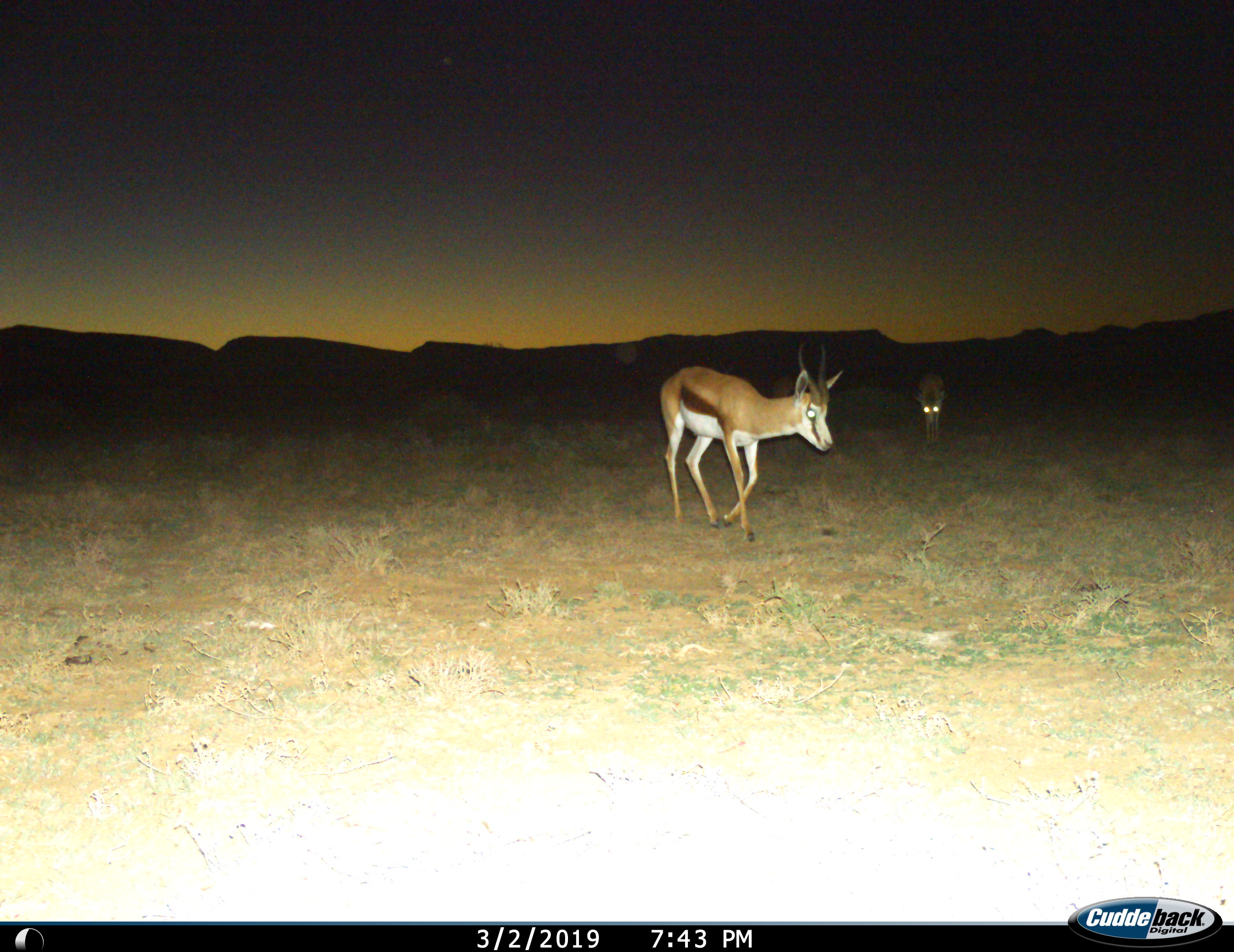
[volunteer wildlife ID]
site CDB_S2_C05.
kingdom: Animalia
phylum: Chordata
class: Mammalia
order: Artiodactyla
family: Bovidae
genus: Antidorcas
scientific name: Antidorcas marsupialis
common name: springbok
Springbok (Antidorcas marsupialis), count 2. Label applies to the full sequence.